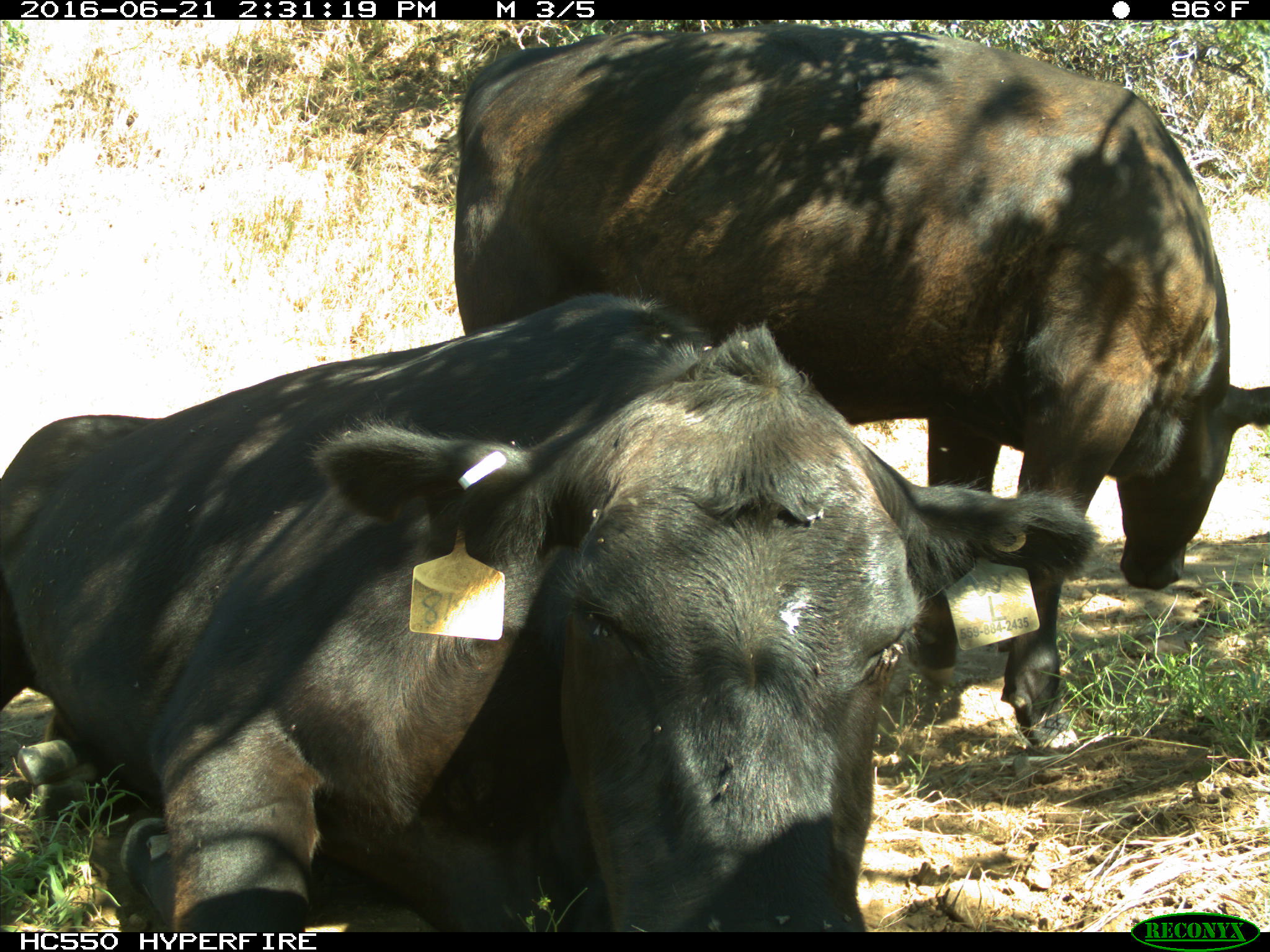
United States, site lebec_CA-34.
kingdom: Animalia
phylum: Chordata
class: Mammalia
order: Artiodactyla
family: Bovidae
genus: Bos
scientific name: Bos taurus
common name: domestic cow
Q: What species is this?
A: Bos taurus (domestic cow).